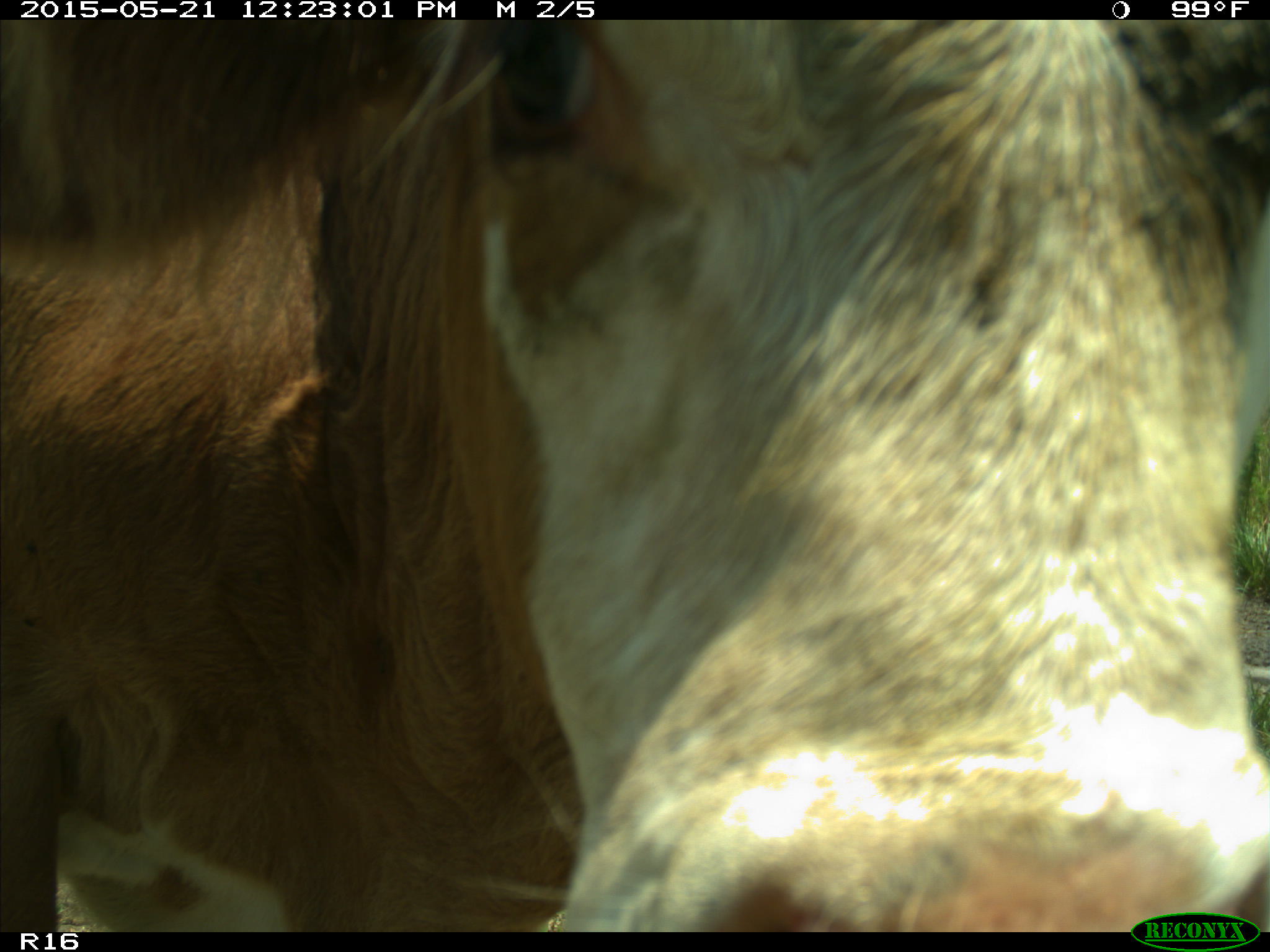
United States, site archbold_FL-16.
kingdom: Animalia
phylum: Chordata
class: Mammalia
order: Artiodactyla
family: Bovidae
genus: Bos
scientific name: Bos taurus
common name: domestic cow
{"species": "Bos taurus (domestic cow)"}